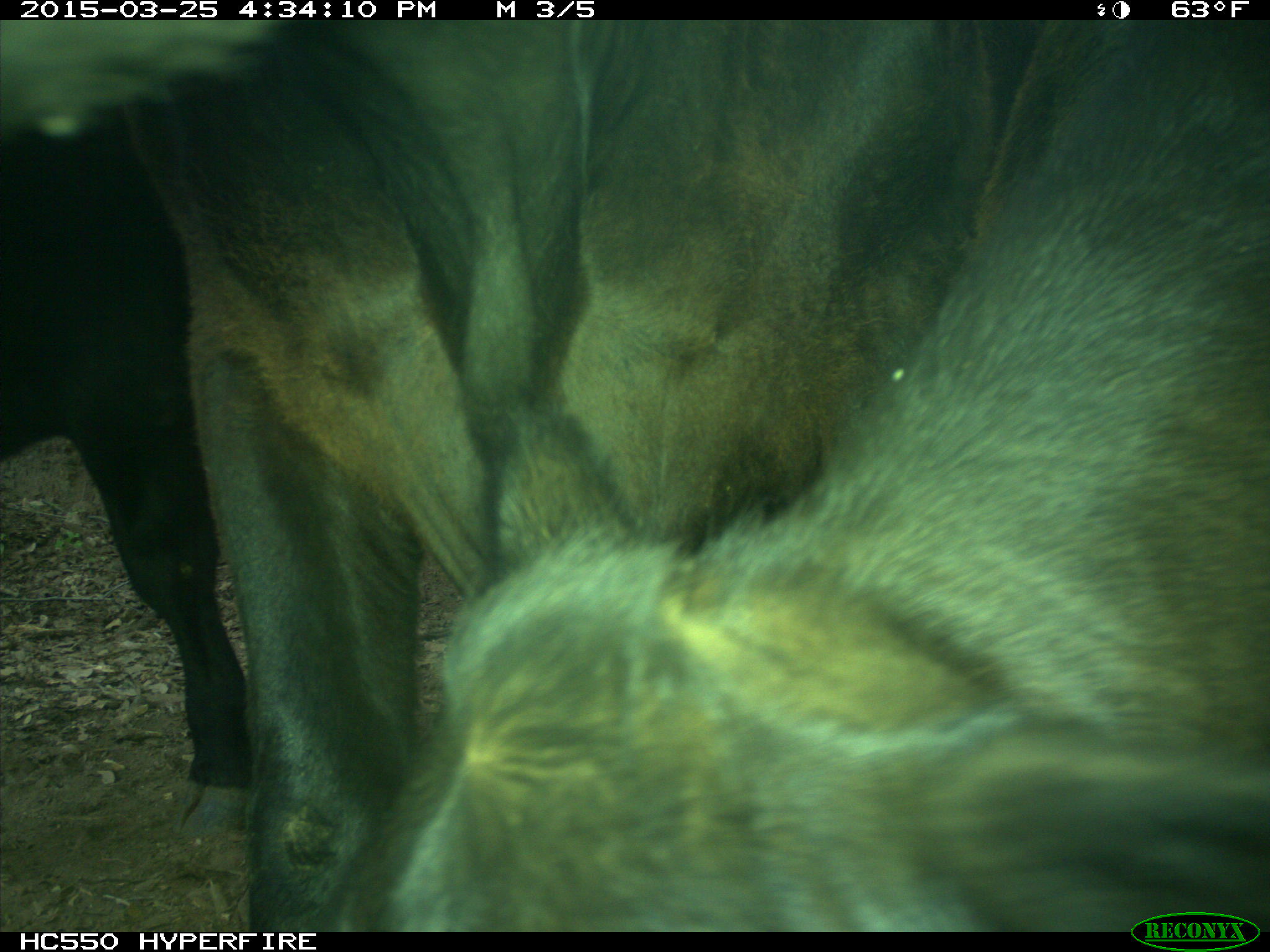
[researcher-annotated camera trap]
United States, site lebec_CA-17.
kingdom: Animalia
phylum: Chordata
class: Mammalia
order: Artiodactyla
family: Bovidae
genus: Bos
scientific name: Bos taurus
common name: domestic cow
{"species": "Bos taurus (domestic cow)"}